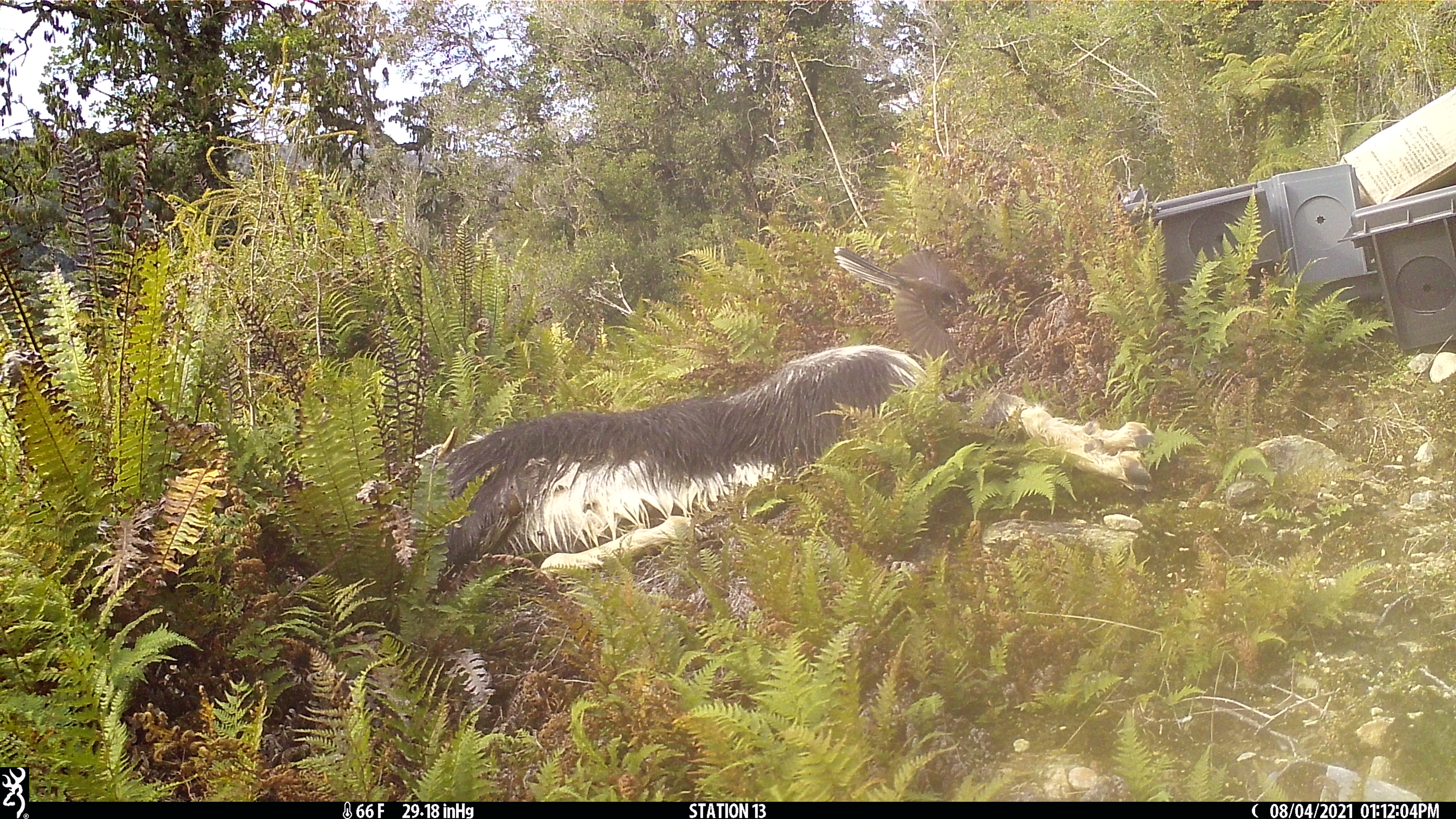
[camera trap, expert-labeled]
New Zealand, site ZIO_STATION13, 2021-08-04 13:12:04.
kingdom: Animalia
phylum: Chordata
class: Aves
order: Passeriformes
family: Rhipiduridae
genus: Rhipidura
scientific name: Rhipidura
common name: fantails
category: fantail